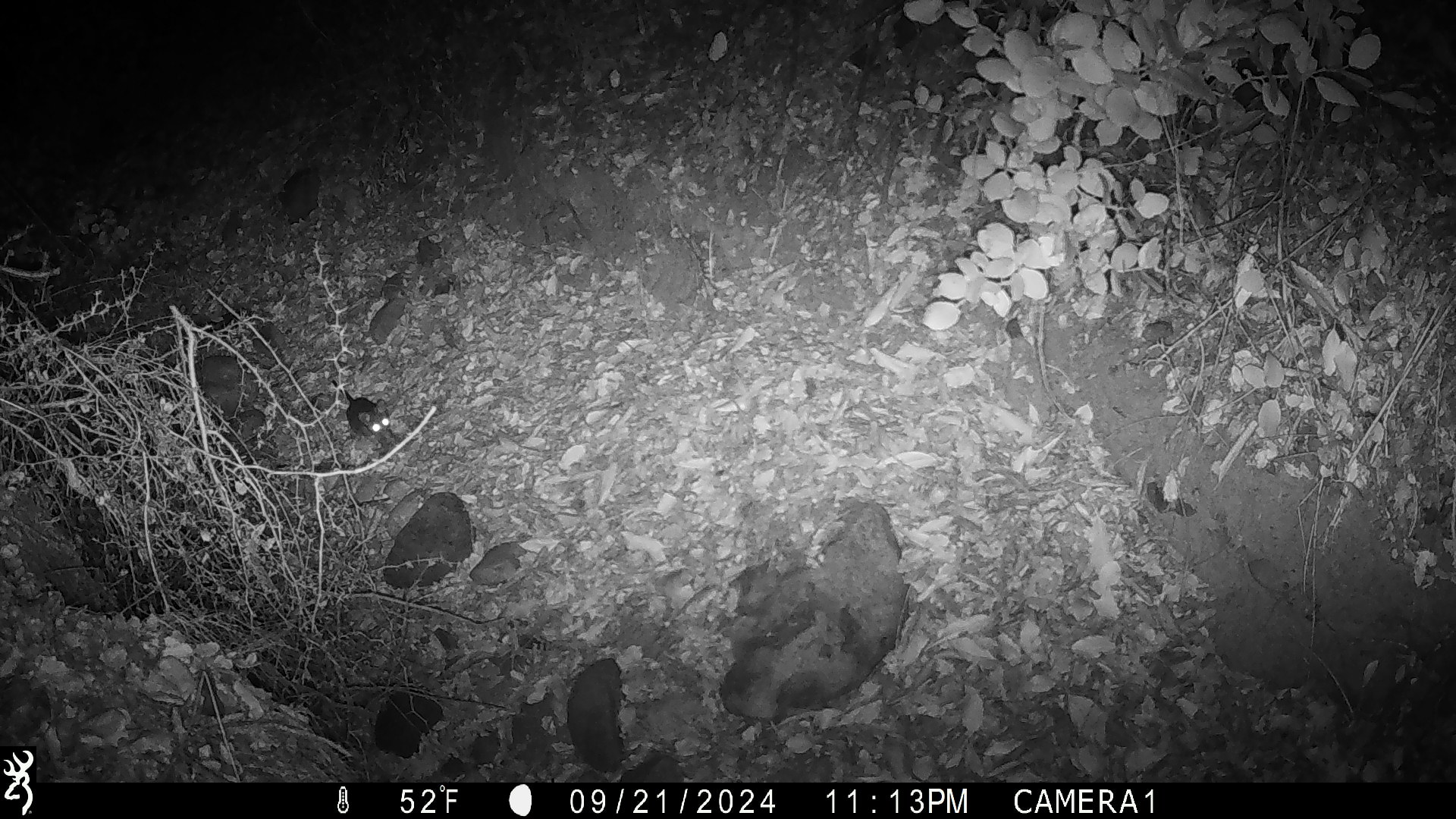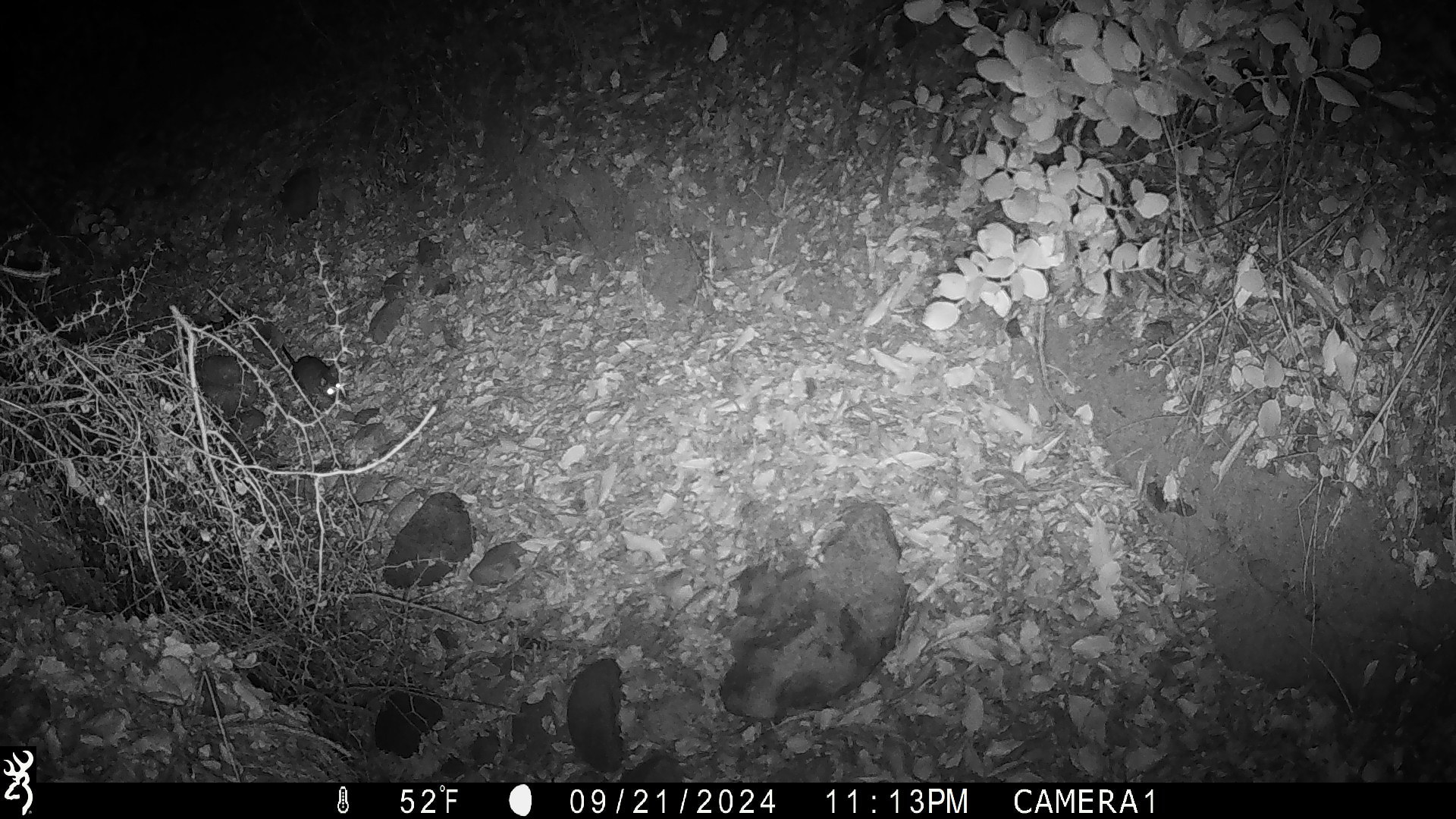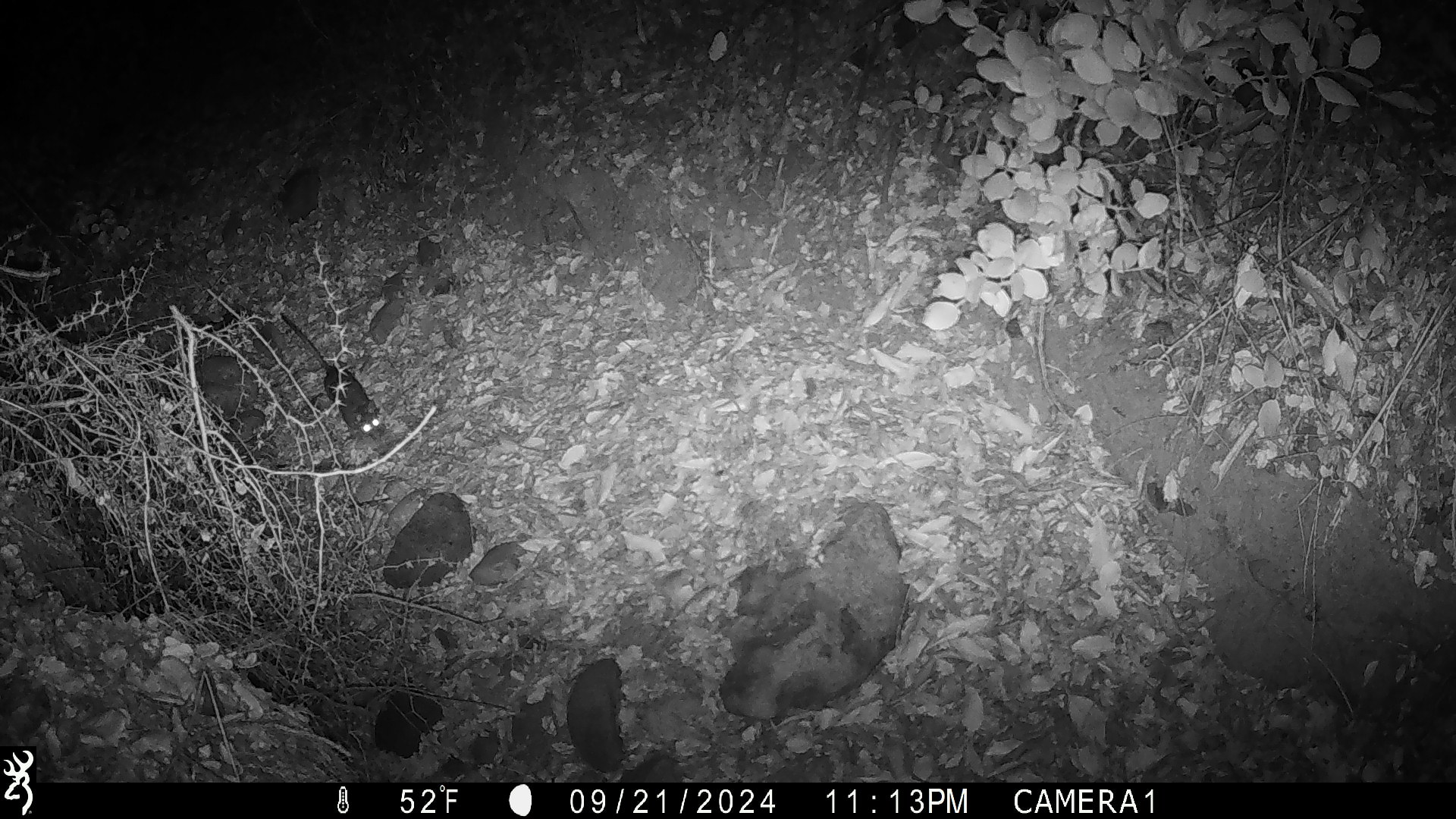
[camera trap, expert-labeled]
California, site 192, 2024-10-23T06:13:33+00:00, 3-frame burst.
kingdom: Animalia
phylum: Chordata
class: Mammalia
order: Rodentia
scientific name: Rodentia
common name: mouse or rat